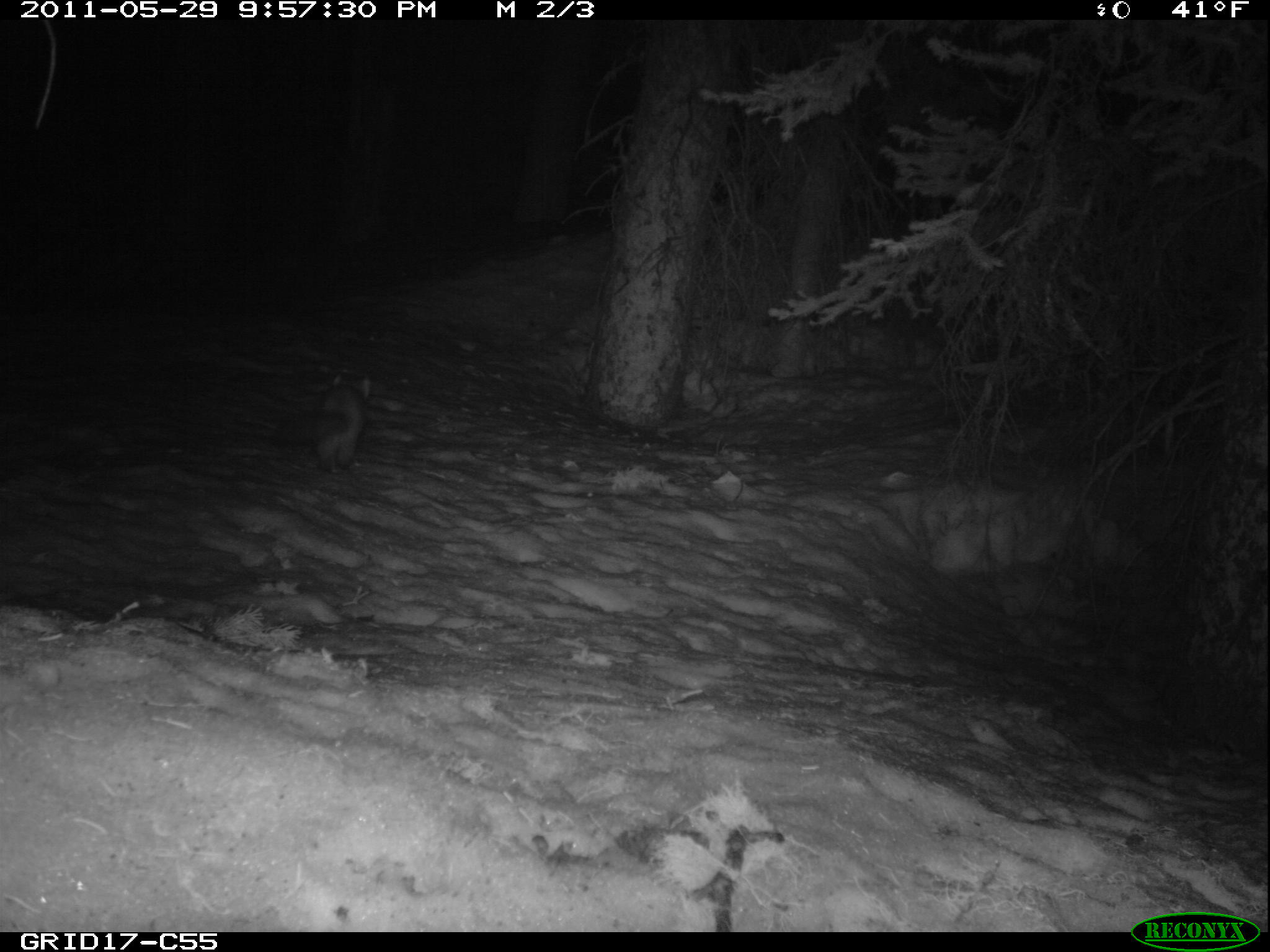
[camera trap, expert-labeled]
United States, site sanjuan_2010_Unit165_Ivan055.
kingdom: Animalia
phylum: Chordata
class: Mammalia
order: Carnivora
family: Mustelidae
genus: Martes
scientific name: Martes americana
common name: american marten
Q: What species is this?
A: Martes americana (american marten).